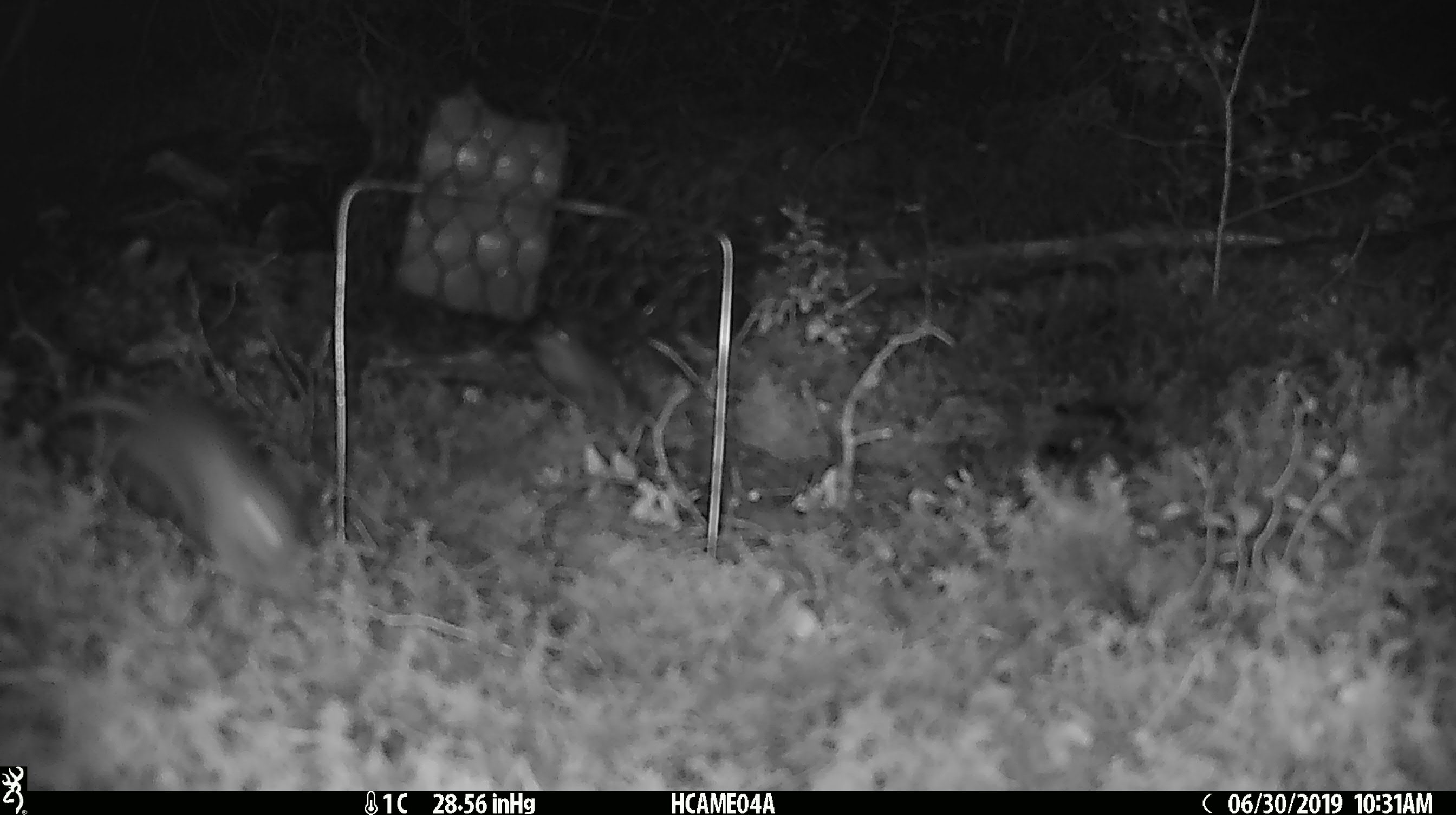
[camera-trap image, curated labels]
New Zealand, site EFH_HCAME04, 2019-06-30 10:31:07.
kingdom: Animalia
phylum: Chordata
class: Mammalia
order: Rodentia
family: Muridae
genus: Mus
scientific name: Mus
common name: mouse